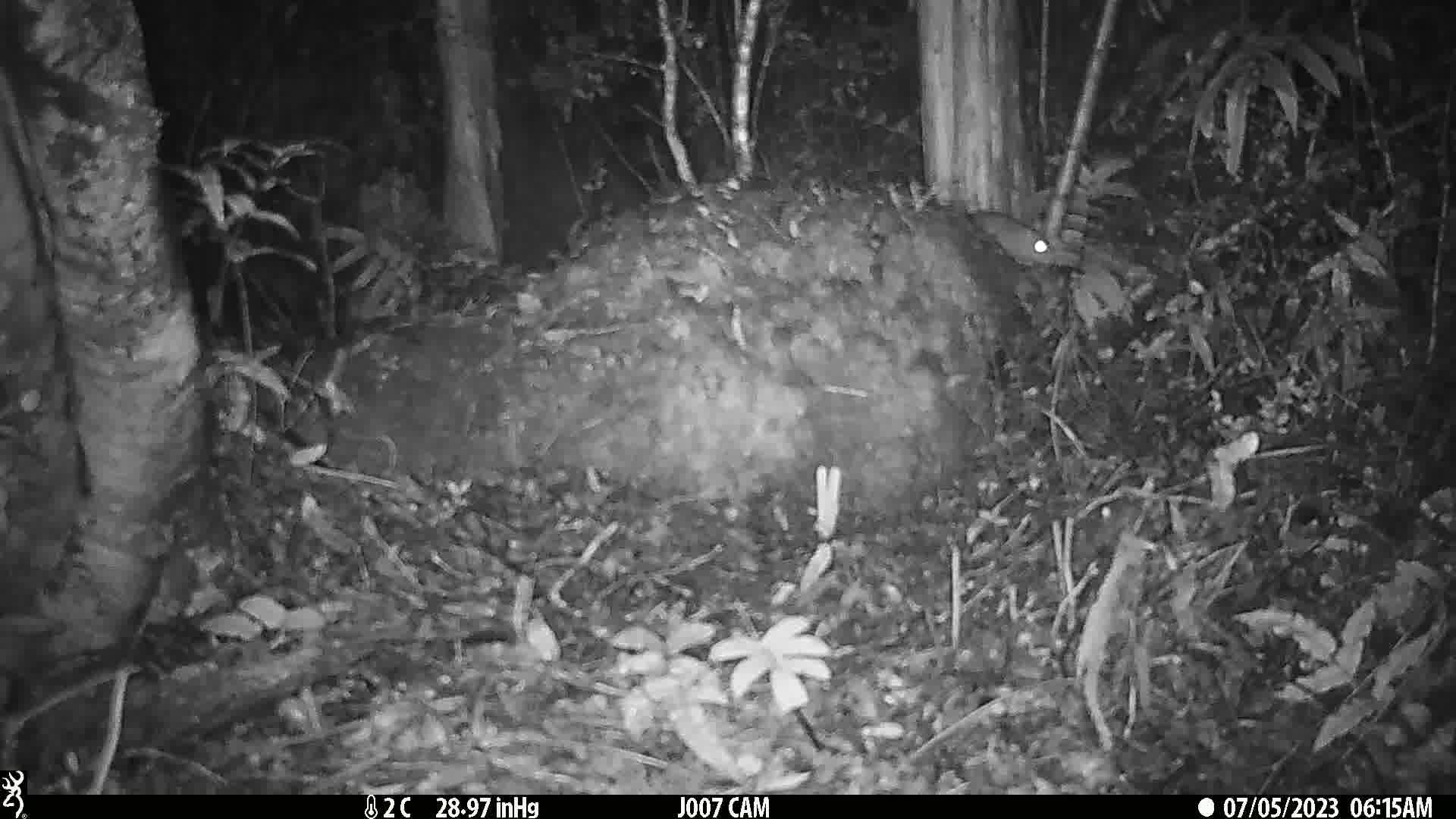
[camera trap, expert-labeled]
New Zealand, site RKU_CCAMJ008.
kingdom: Animalia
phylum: Chordata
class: Mammalia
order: Rodentia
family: Muridae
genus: Rattus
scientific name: Rattus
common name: rat